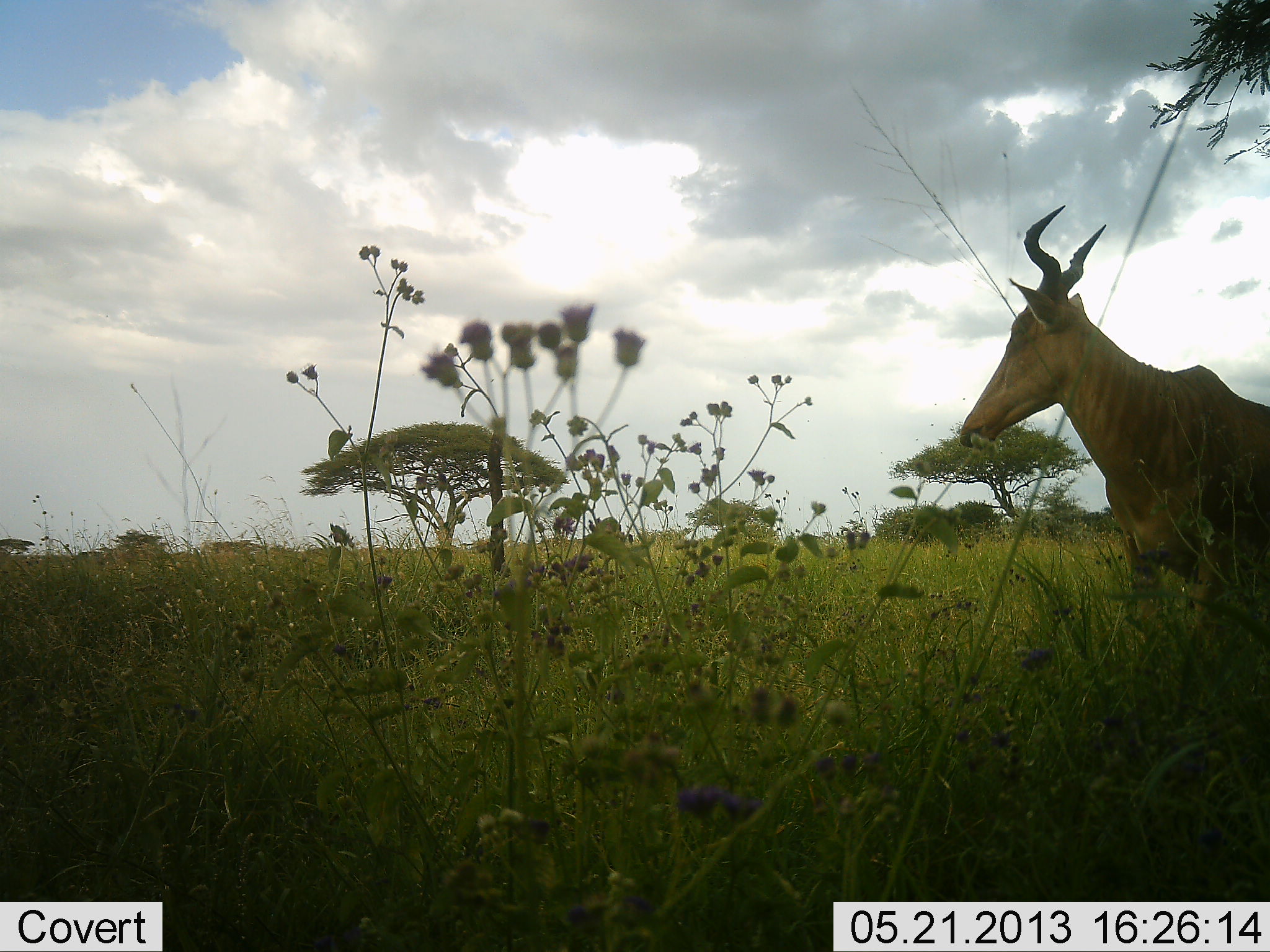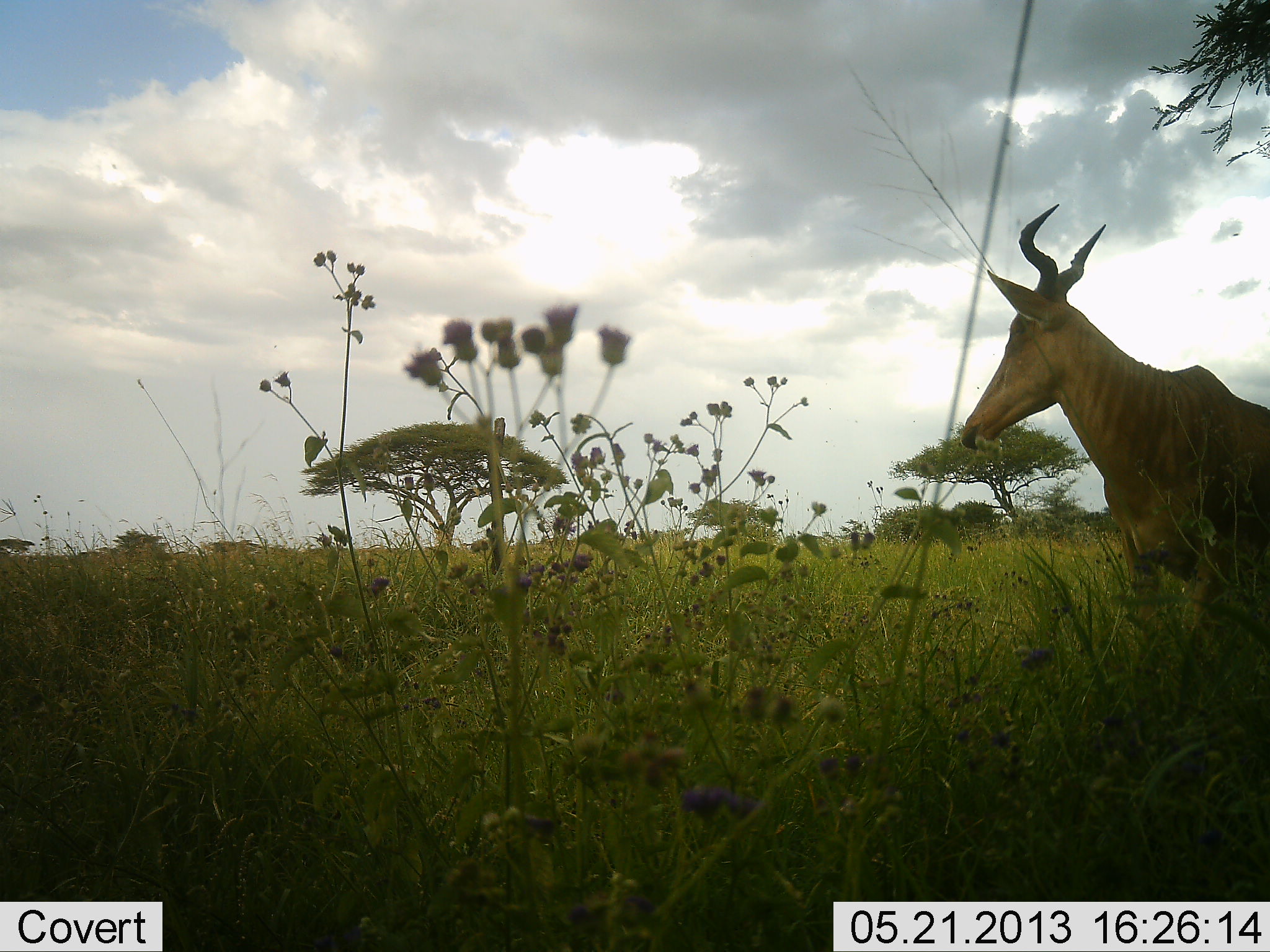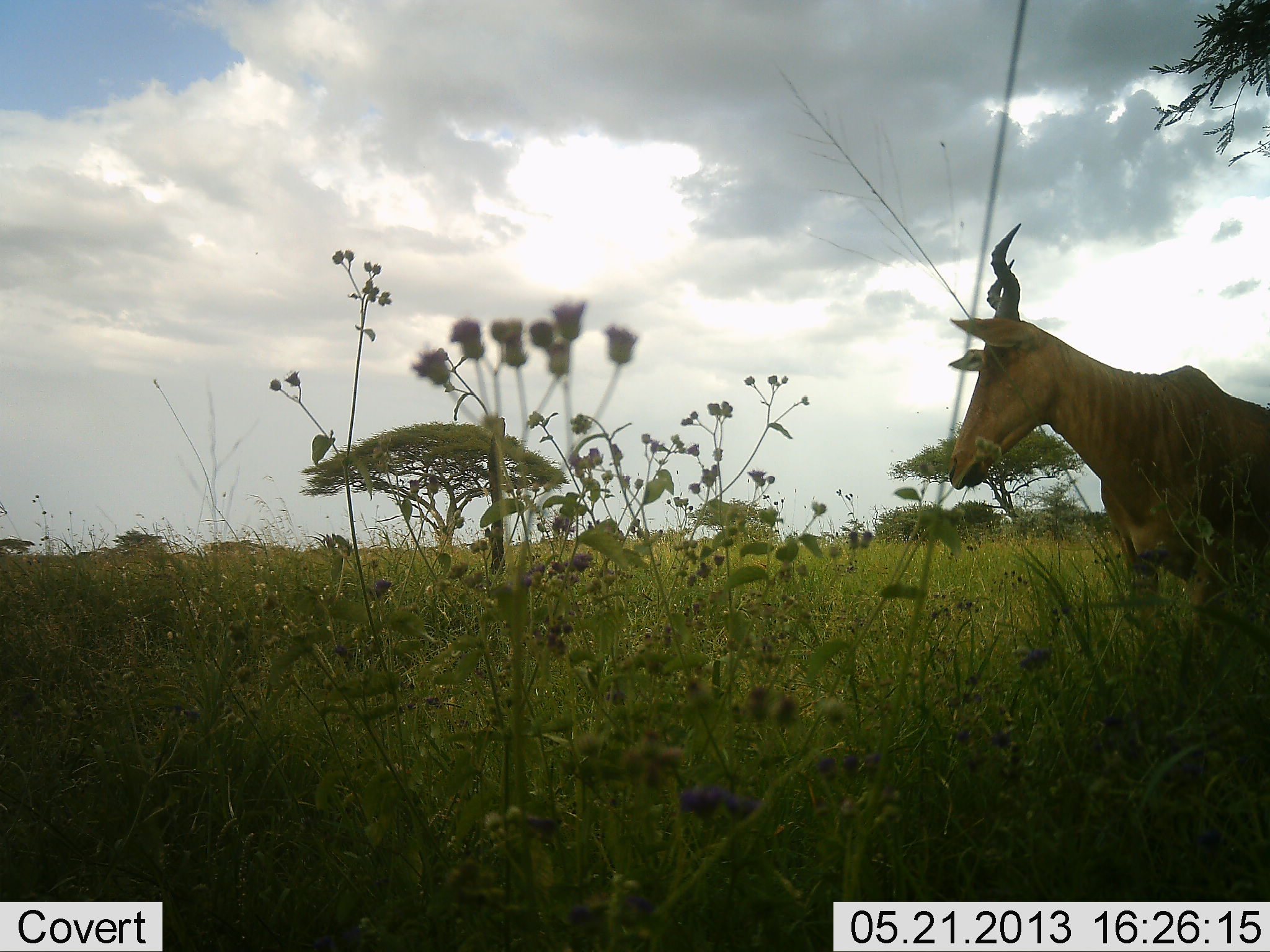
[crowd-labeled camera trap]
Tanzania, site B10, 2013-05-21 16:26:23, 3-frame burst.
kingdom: Animalia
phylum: Chordata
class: Mammalia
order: Artiodactyla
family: Bovidae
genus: Alcelaphus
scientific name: Alcelaphus buselaphus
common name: hartebeest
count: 1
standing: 100%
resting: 0%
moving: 0%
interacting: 0%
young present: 0%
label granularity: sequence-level